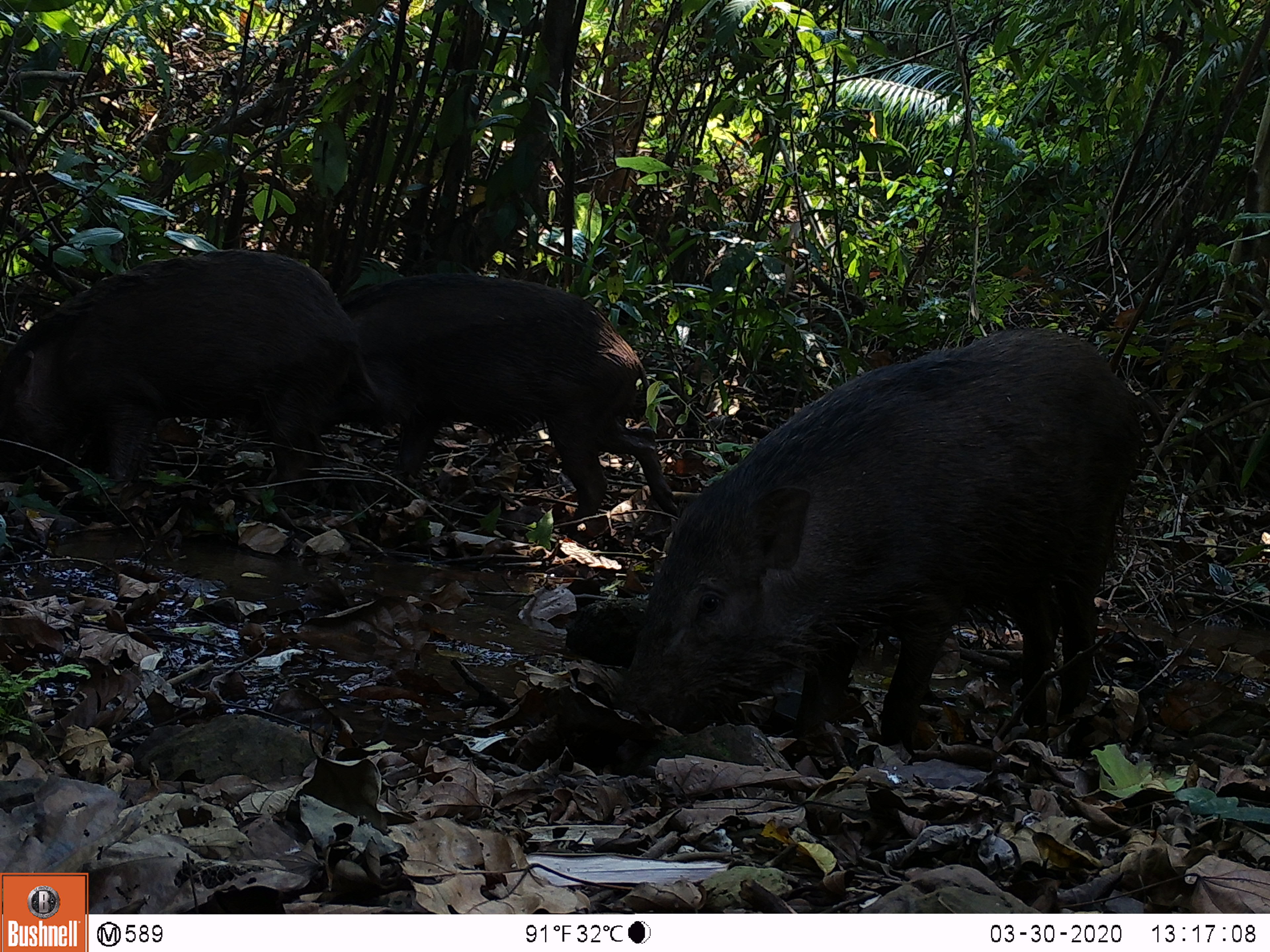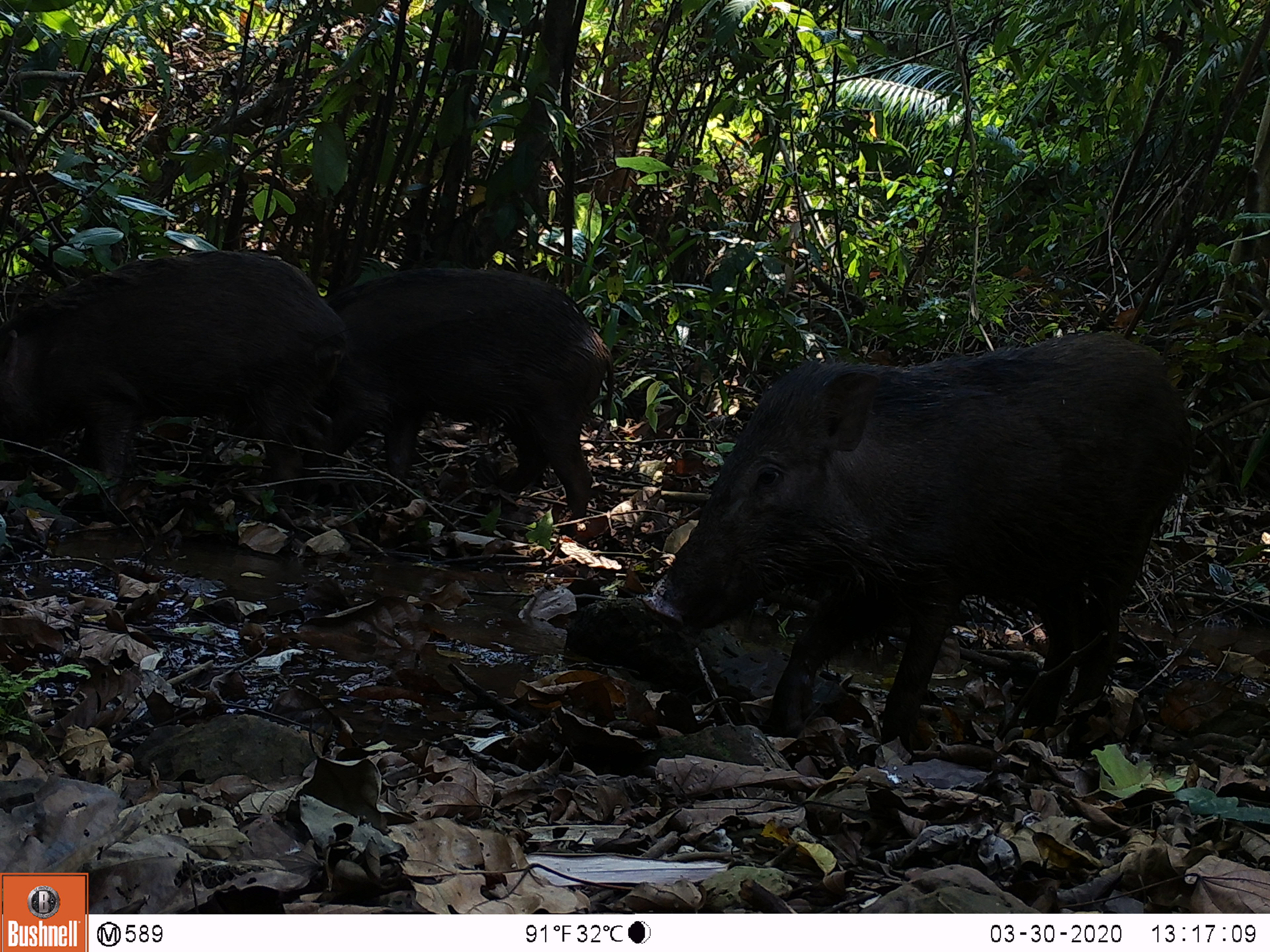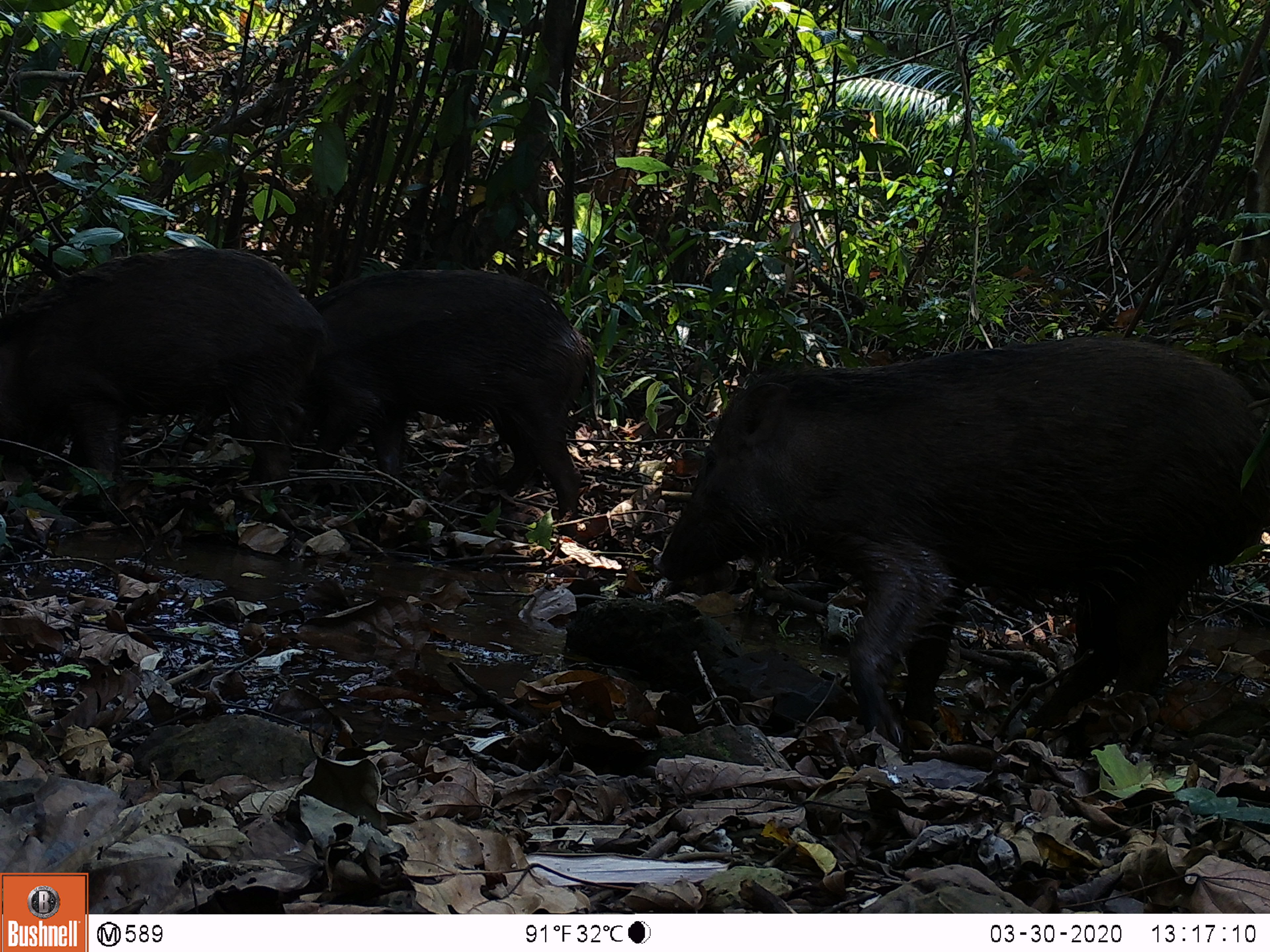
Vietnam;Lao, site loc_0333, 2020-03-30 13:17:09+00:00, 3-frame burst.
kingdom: Animalia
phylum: Chordata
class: Mammalia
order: Artiodactyla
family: Suidae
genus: Sus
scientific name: Sus scrofa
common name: eurasian wild pig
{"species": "eurasian wild pig (Sus scrofa)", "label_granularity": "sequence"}